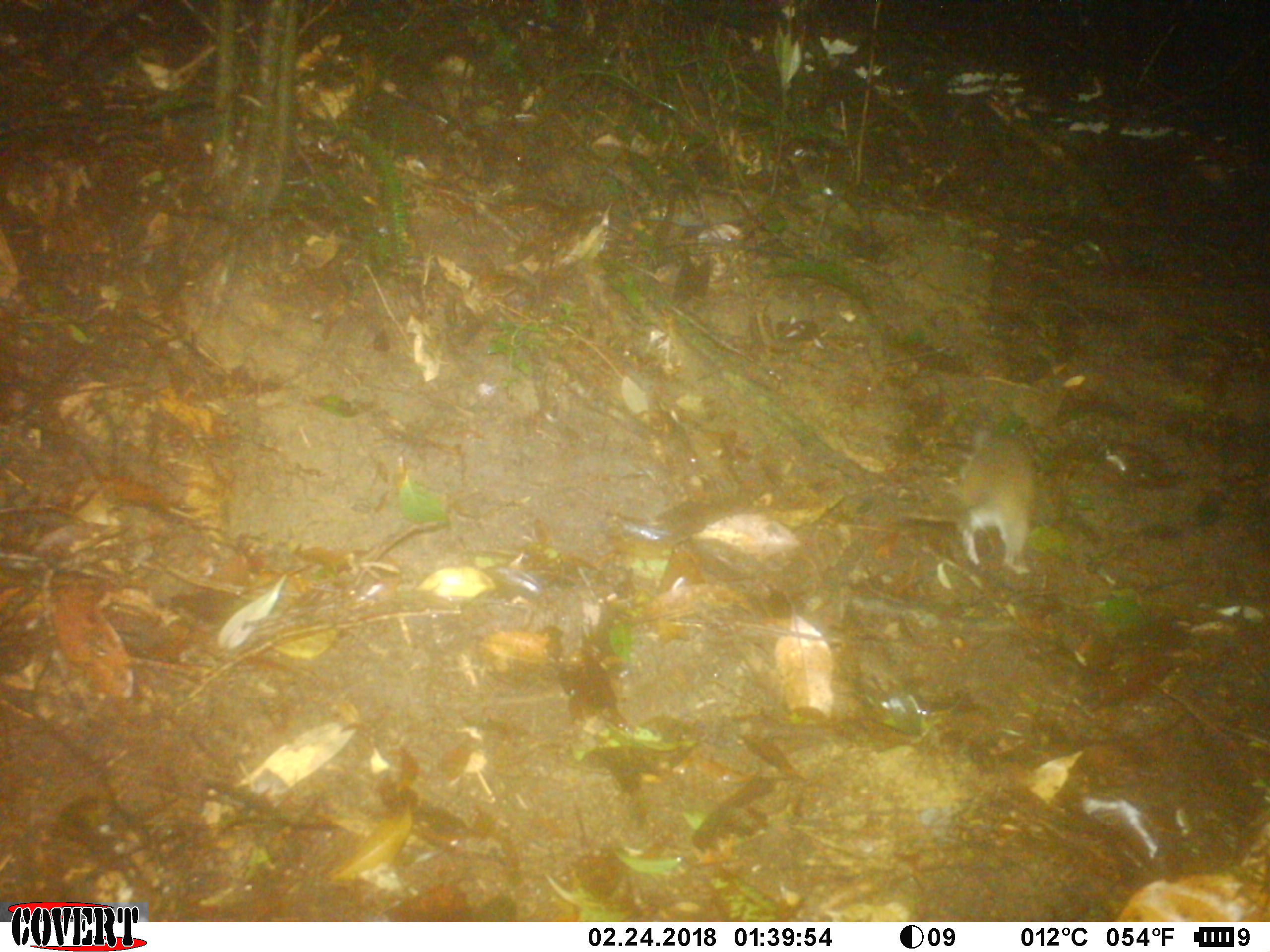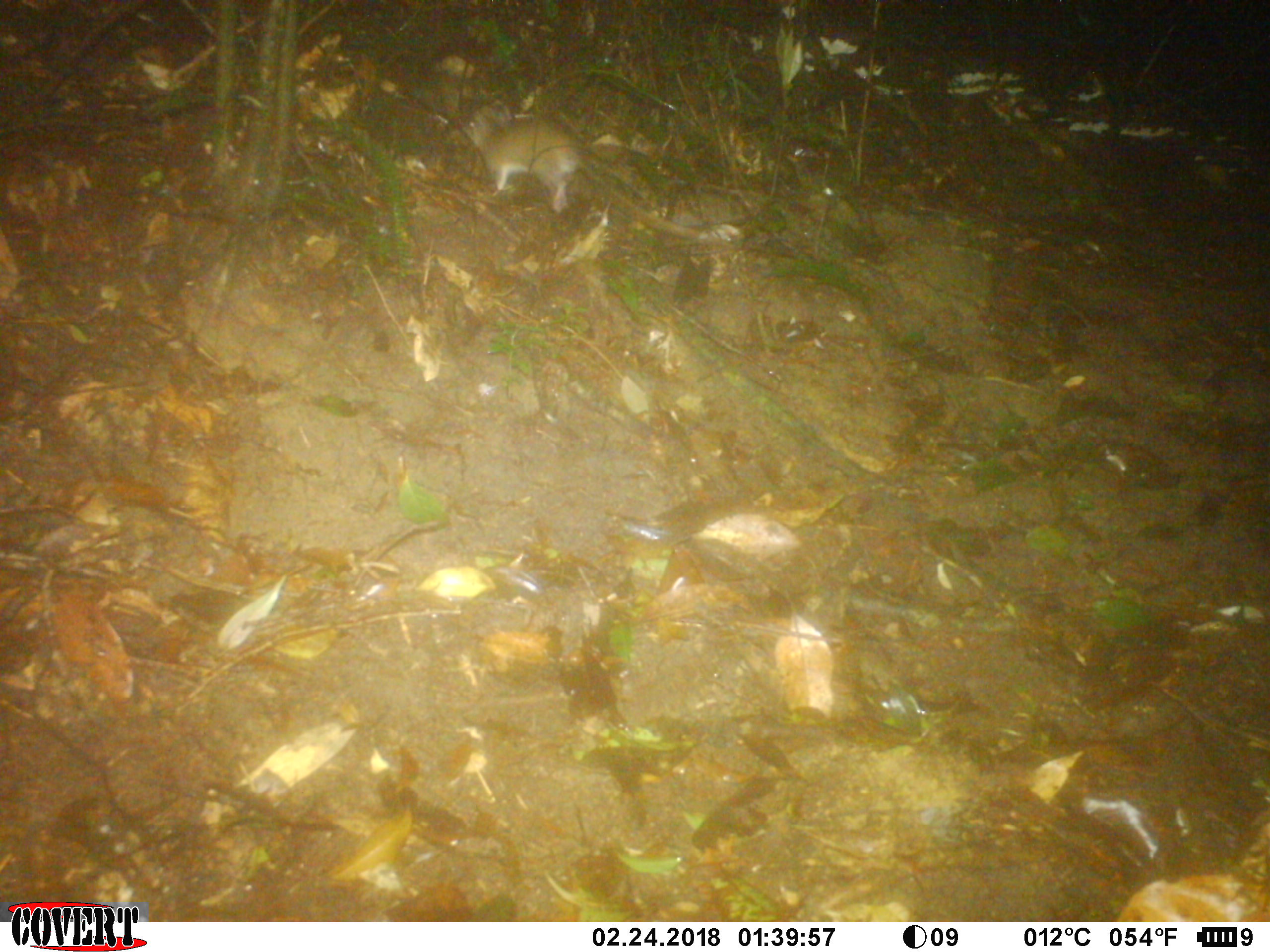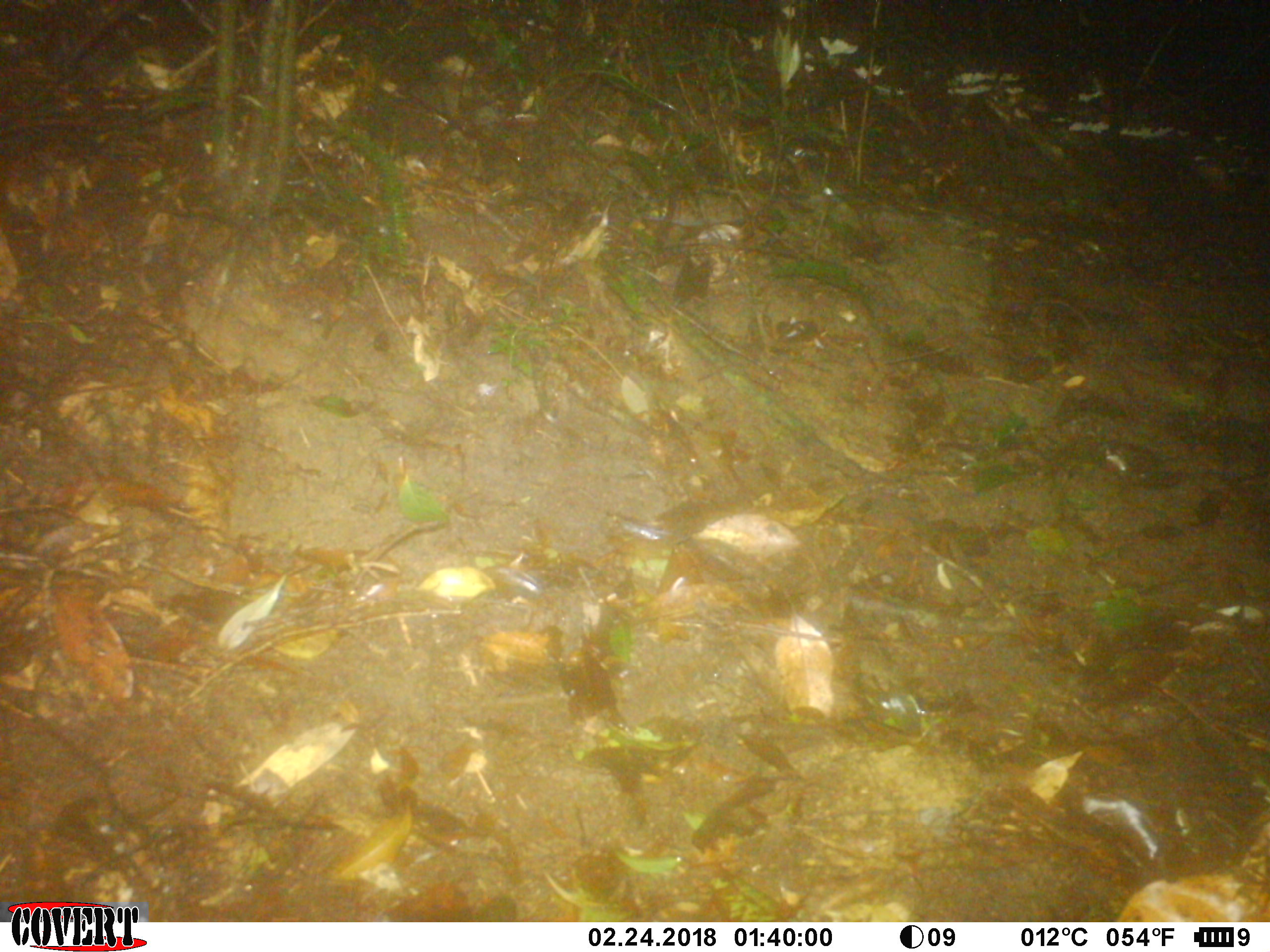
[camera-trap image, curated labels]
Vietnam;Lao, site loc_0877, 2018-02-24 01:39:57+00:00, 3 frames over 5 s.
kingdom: Animalia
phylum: Chordata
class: Mammalia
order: Rodentia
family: Muridae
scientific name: Muridae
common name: old-world mice and rats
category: unidentified murid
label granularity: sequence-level